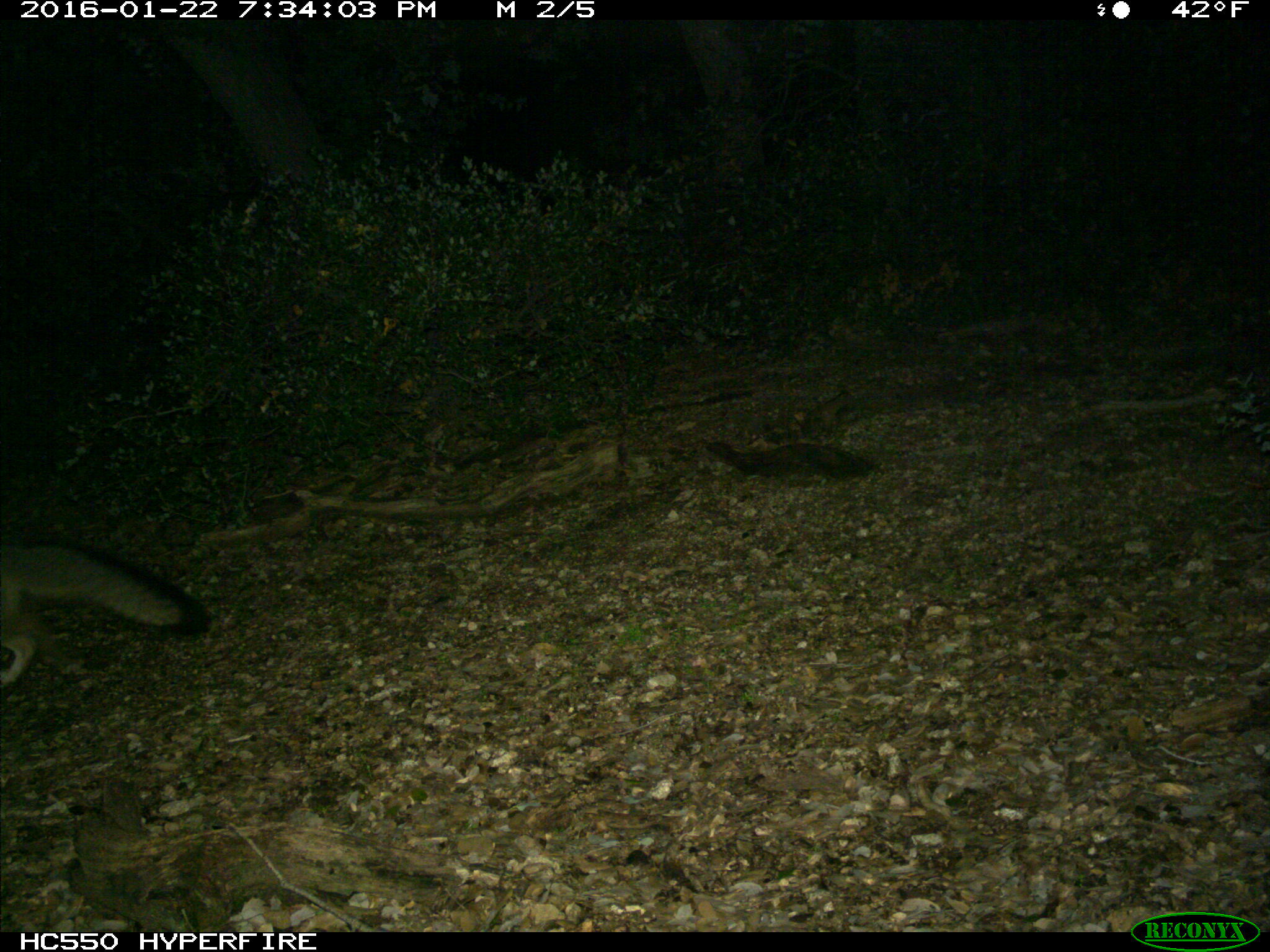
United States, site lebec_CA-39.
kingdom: Animalia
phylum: Chordata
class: Mammalia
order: Carnivora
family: Canidae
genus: Urocyon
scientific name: Urocyon cinereoargenteus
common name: gray fox